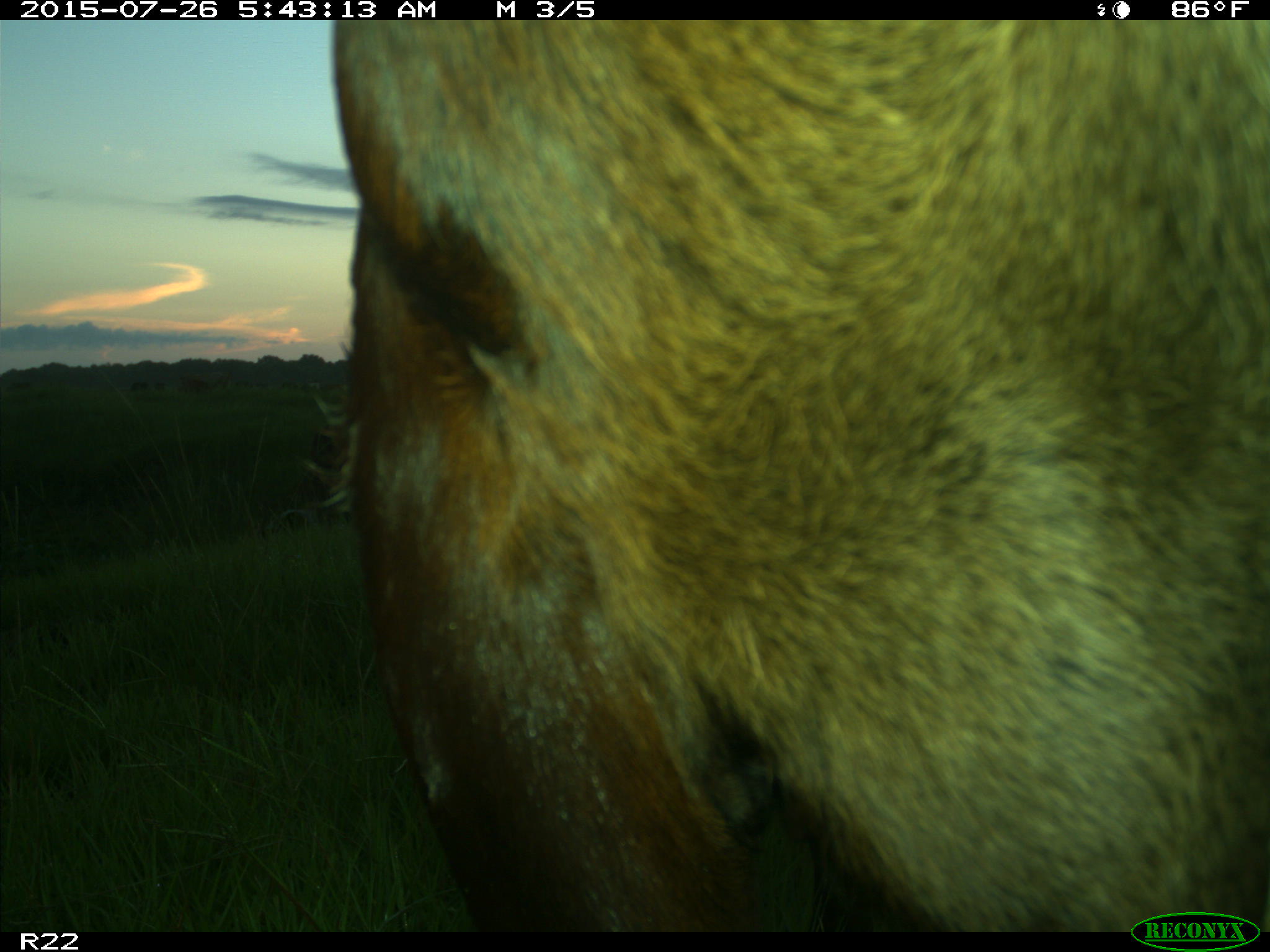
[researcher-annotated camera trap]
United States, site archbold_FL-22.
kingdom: Animalia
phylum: Chordata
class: Mammalia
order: Artiodactyla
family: Bovidae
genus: Bos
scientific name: Bos taurus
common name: domestic cow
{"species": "Bos taurus (domestic cow)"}